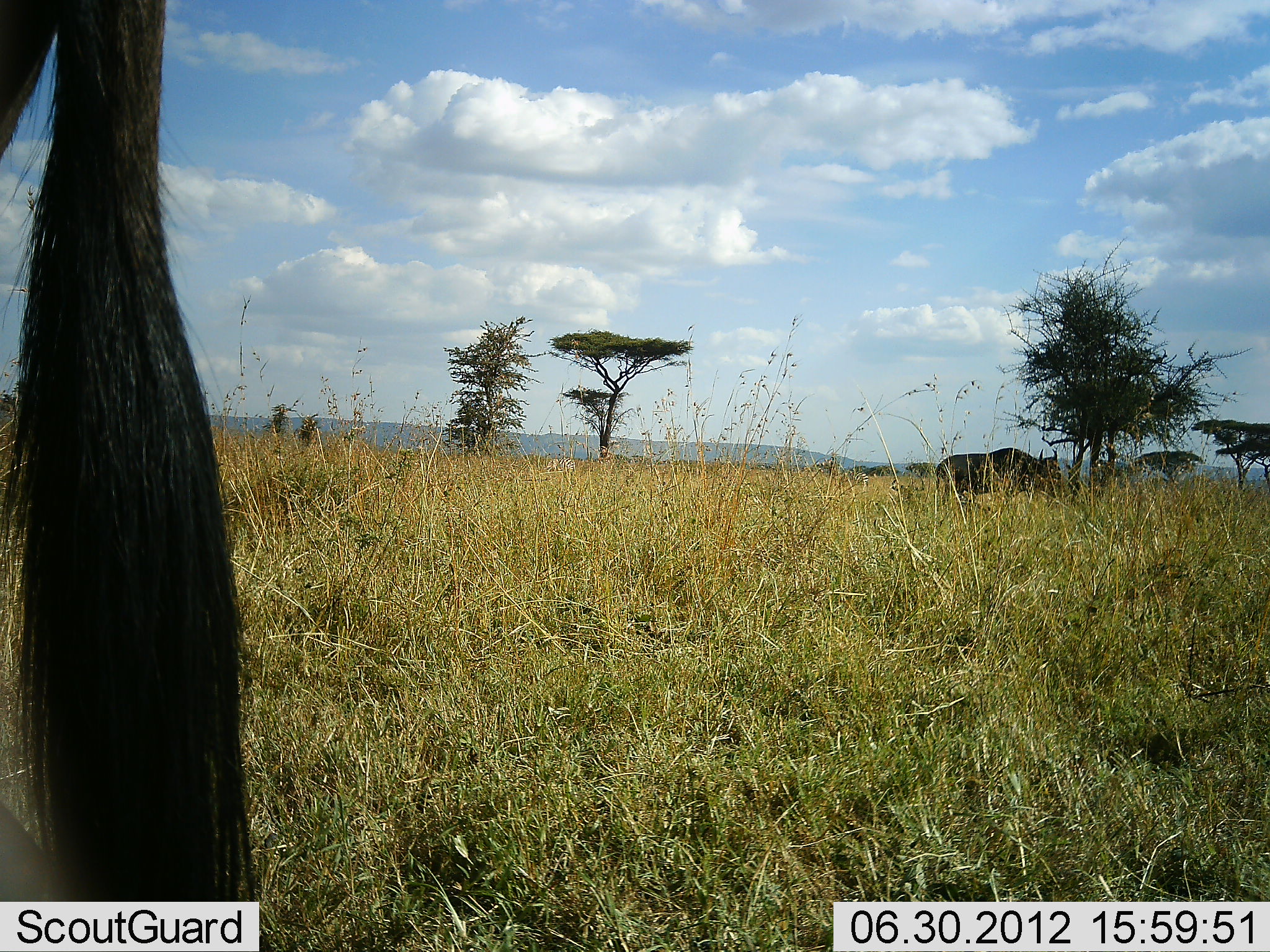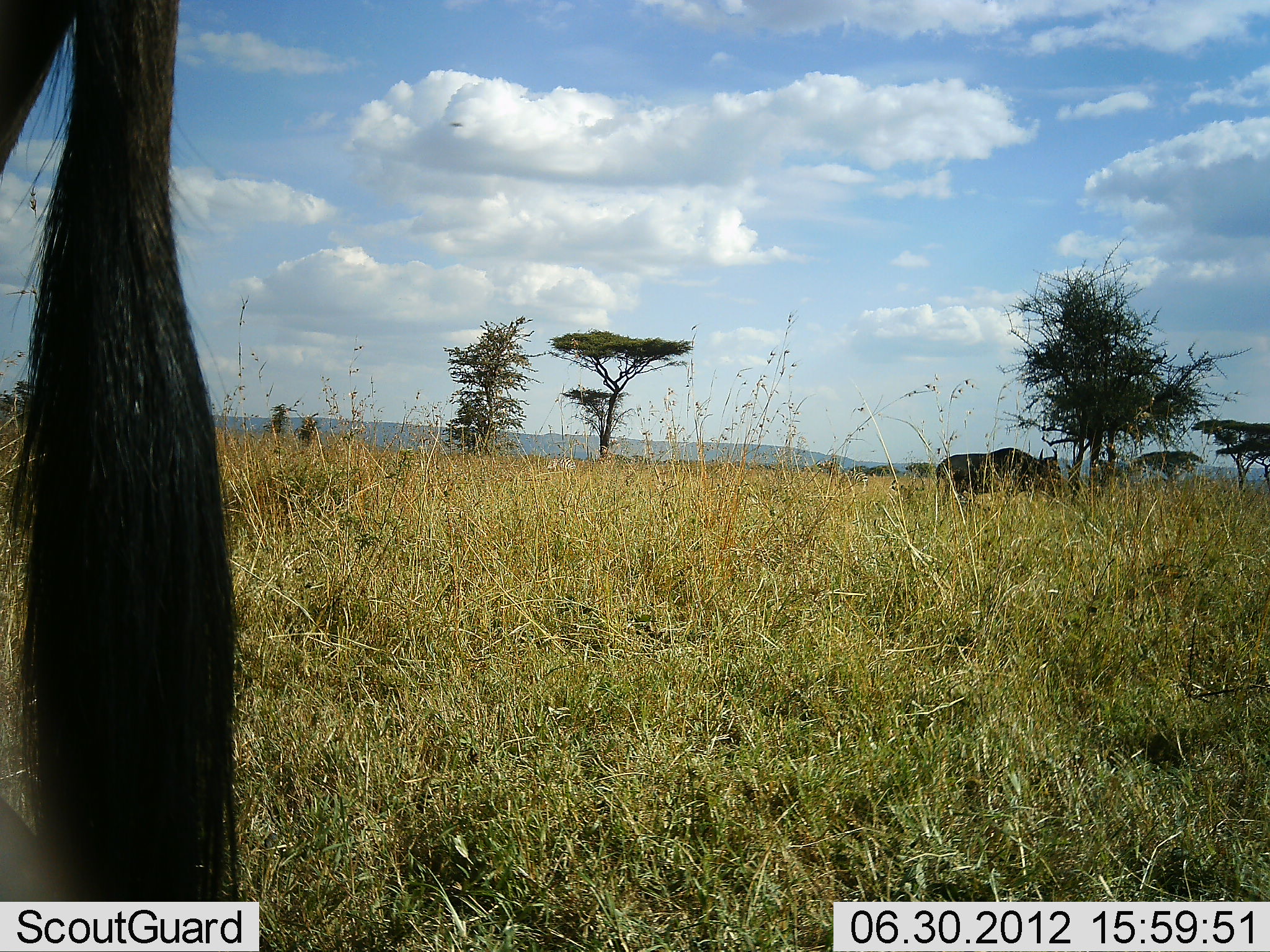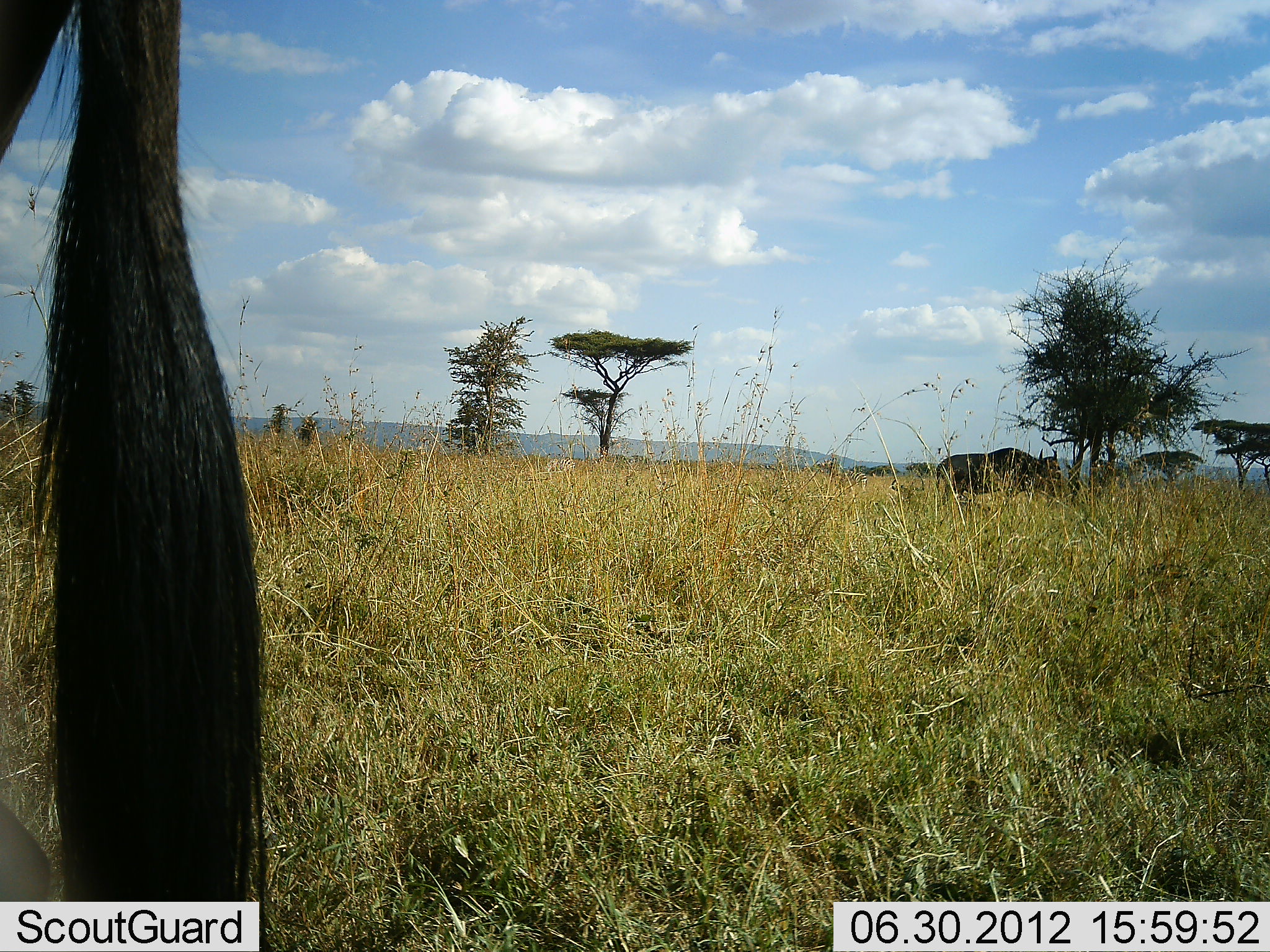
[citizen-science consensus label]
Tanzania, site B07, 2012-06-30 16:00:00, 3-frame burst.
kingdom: Animalia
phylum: Chordata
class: Mammalia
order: Artiodactyla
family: Bovidae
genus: Connochaetes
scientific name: Connochaetes taurinus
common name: blue wildebeest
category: wildebeest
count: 2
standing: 100%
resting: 10%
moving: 0%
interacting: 0%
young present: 0%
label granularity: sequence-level